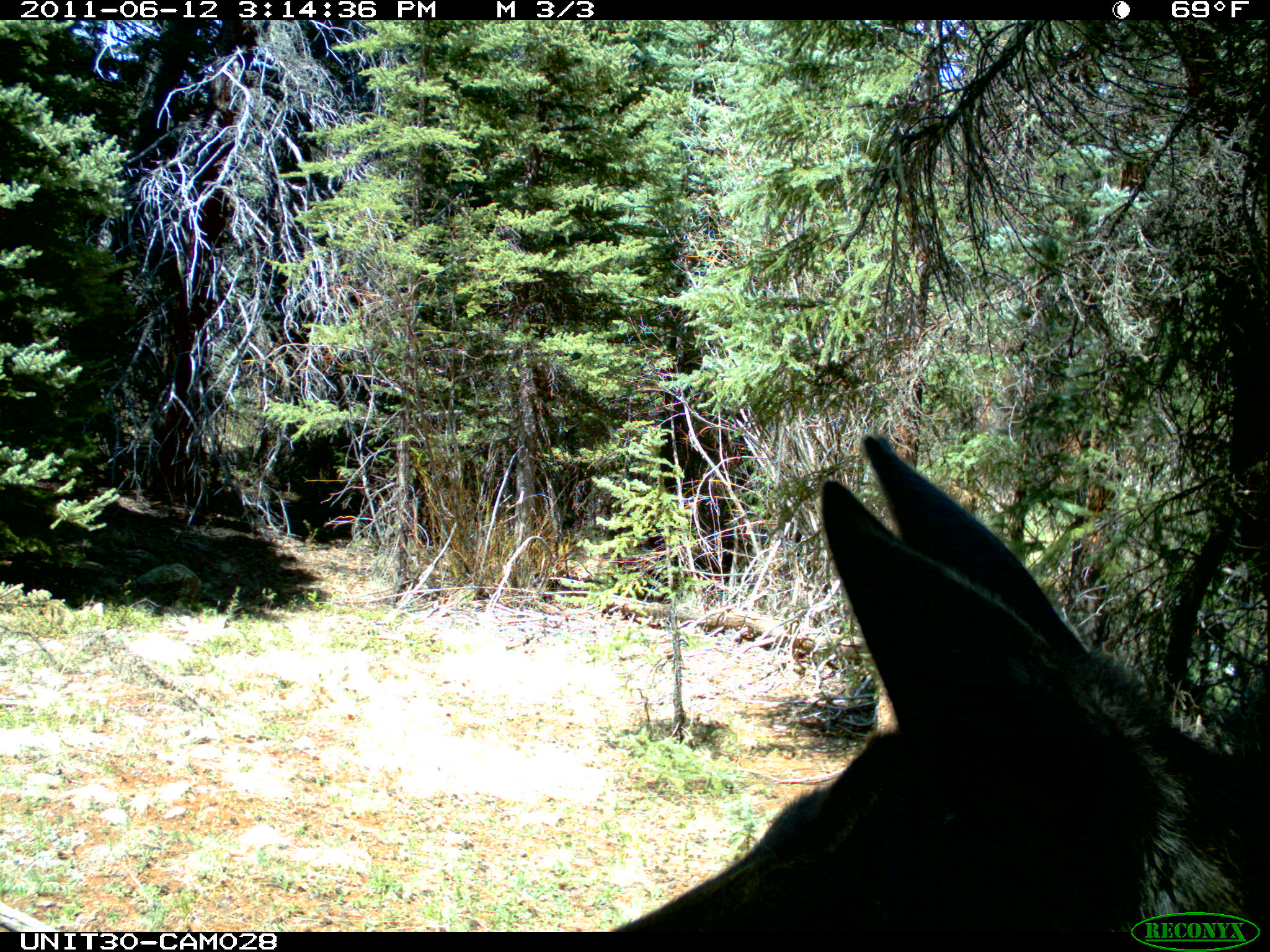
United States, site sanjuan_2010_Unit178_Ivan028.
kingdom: Animalia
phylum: Chordata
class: Mammalia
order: Artiodactyla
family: Cervidae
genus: Alces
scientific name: Alces alces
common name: moose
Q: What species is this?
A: Alces alces (moose).